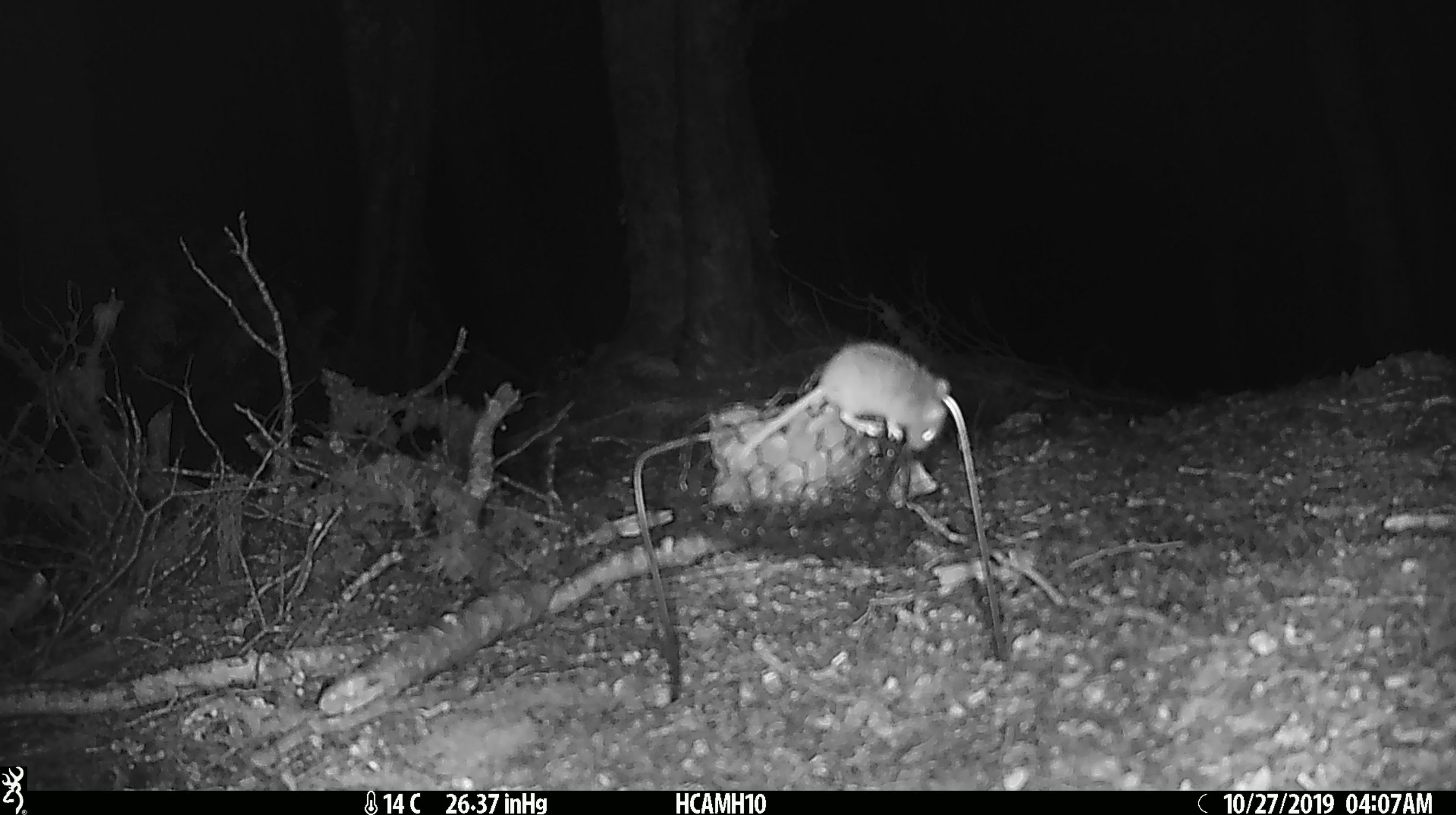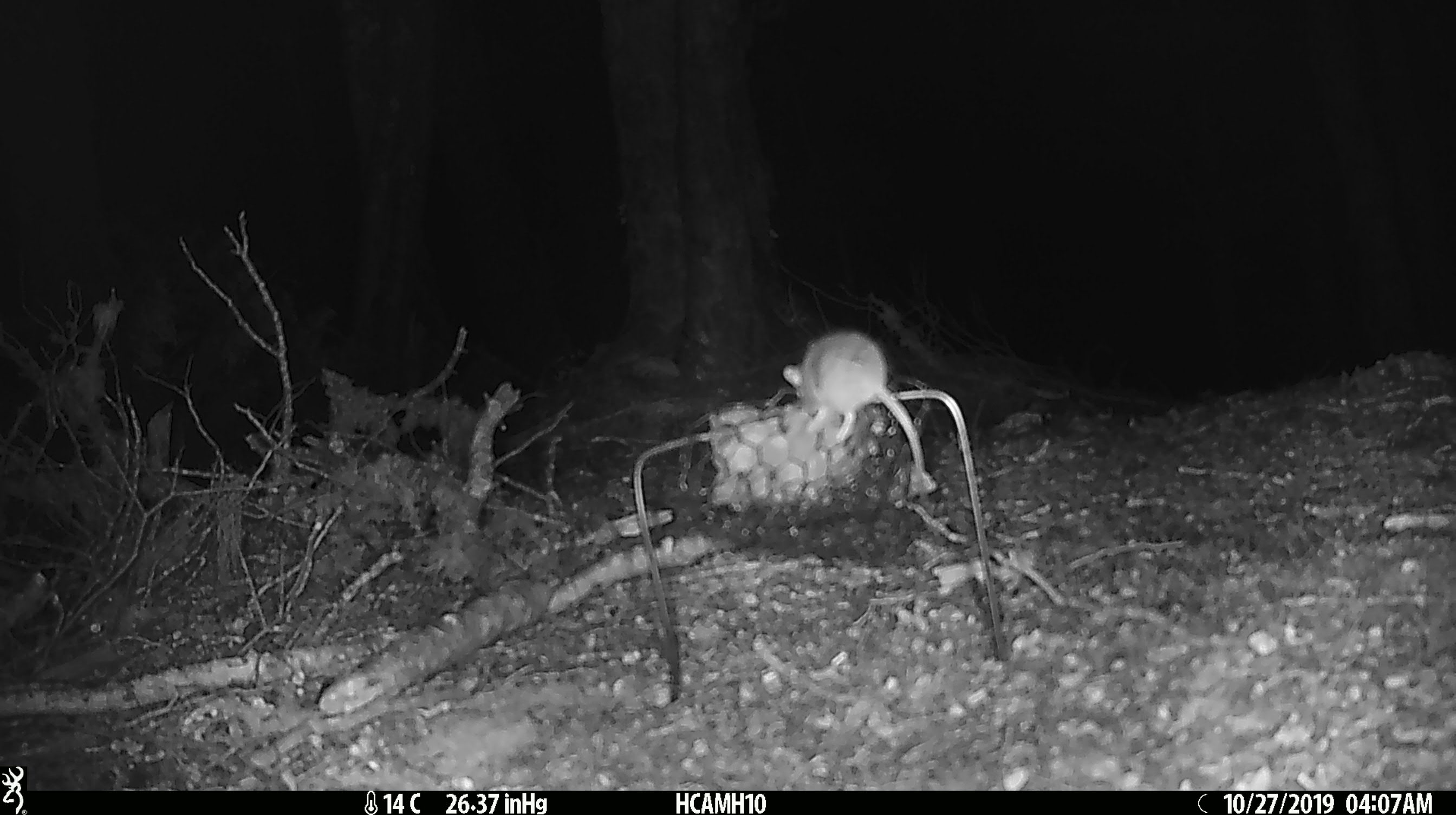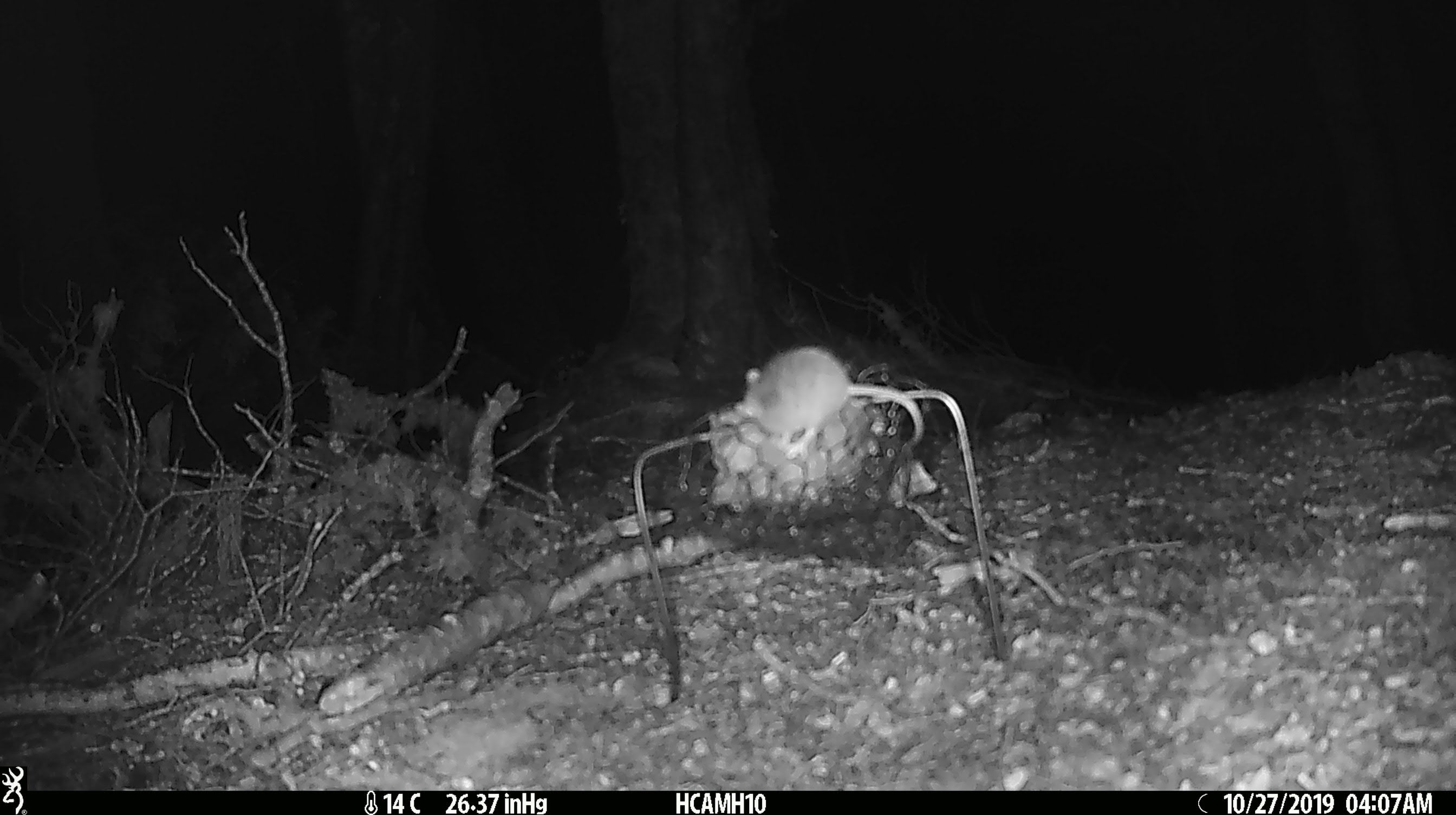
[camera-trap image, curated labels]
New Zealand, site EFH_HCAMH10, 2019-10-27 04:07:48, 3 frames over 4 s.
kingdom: Animalia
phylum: Chordata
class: Mammalia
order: Rodentia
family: Muridae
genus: Mus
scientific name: Mus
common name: mouse